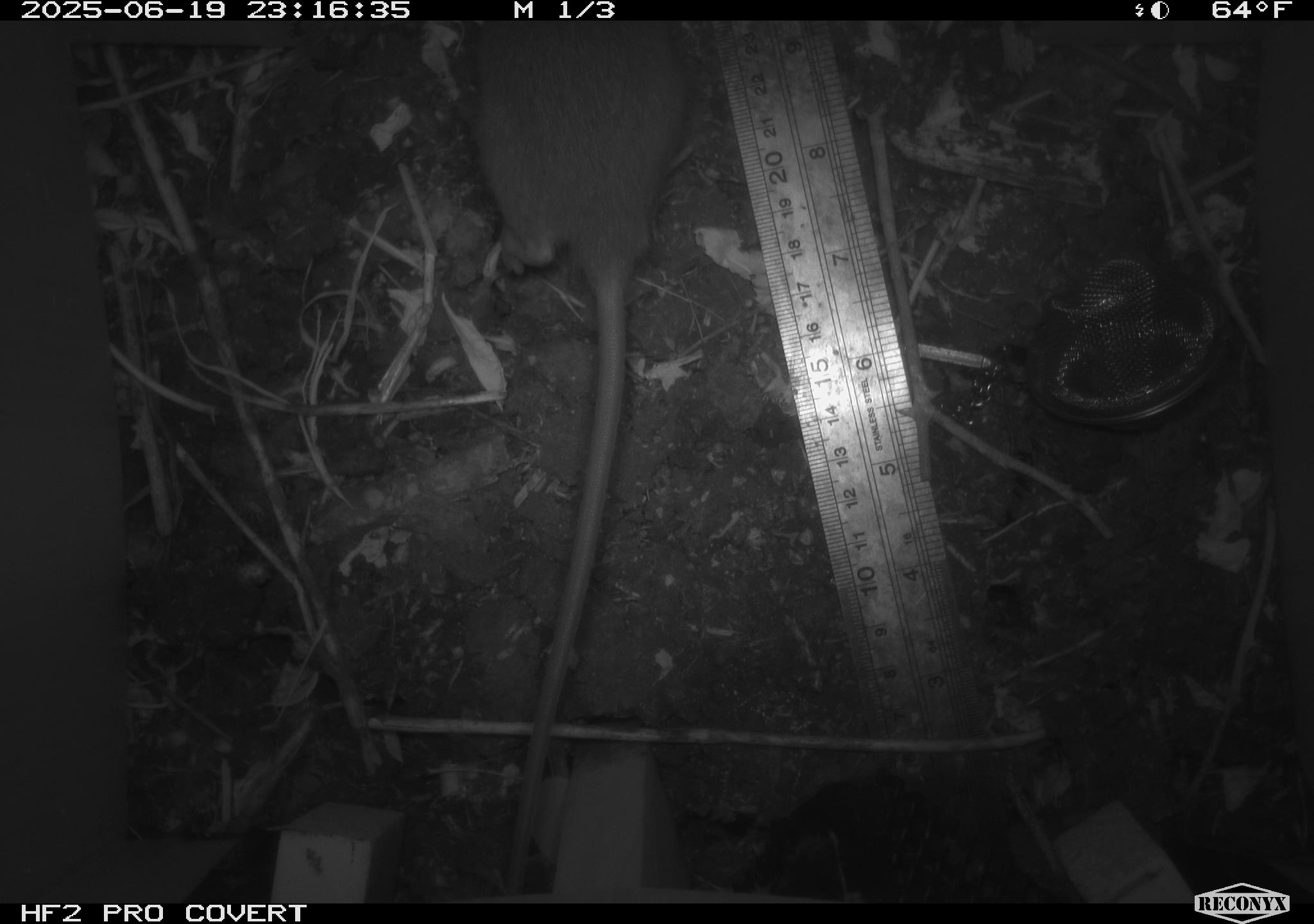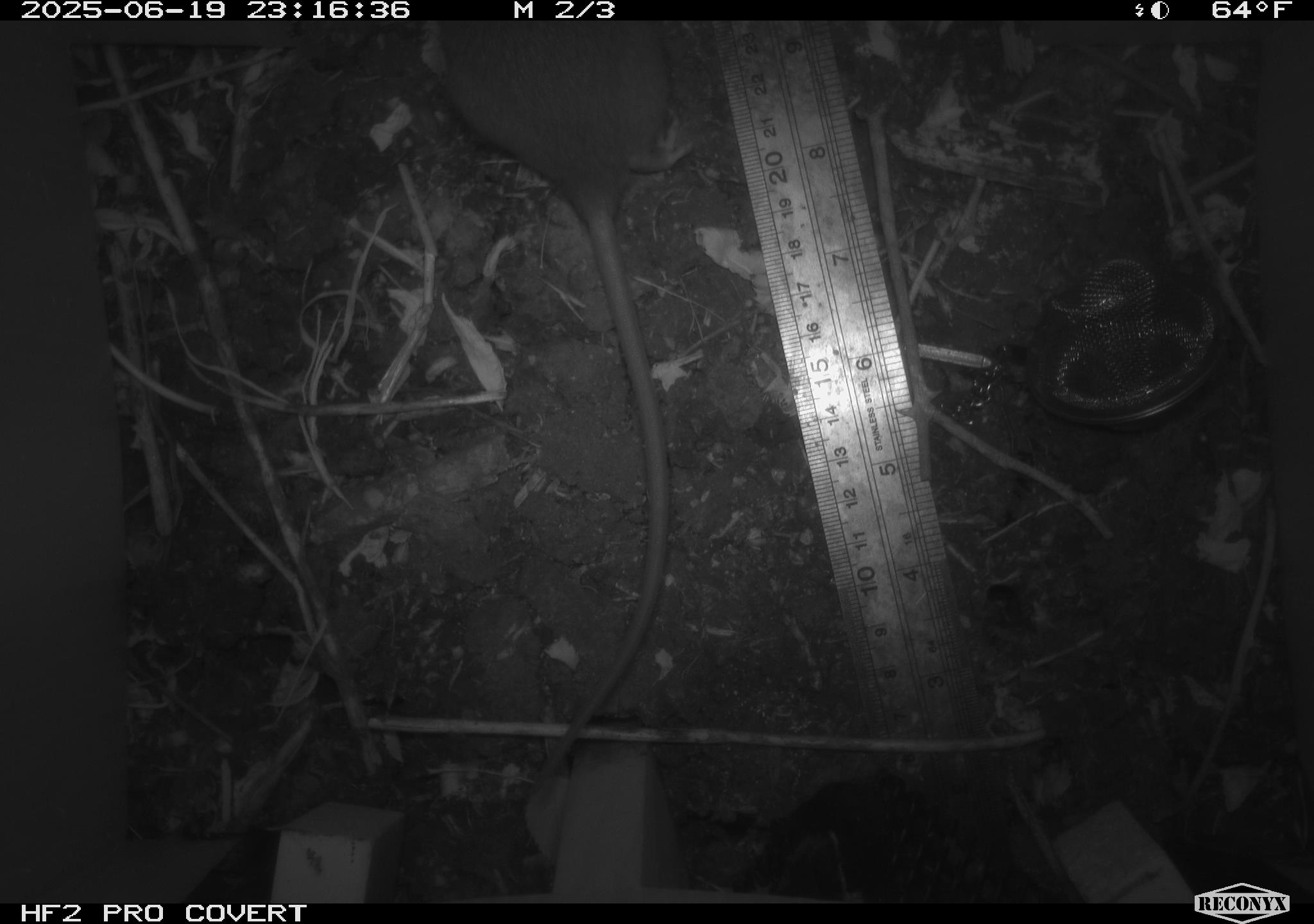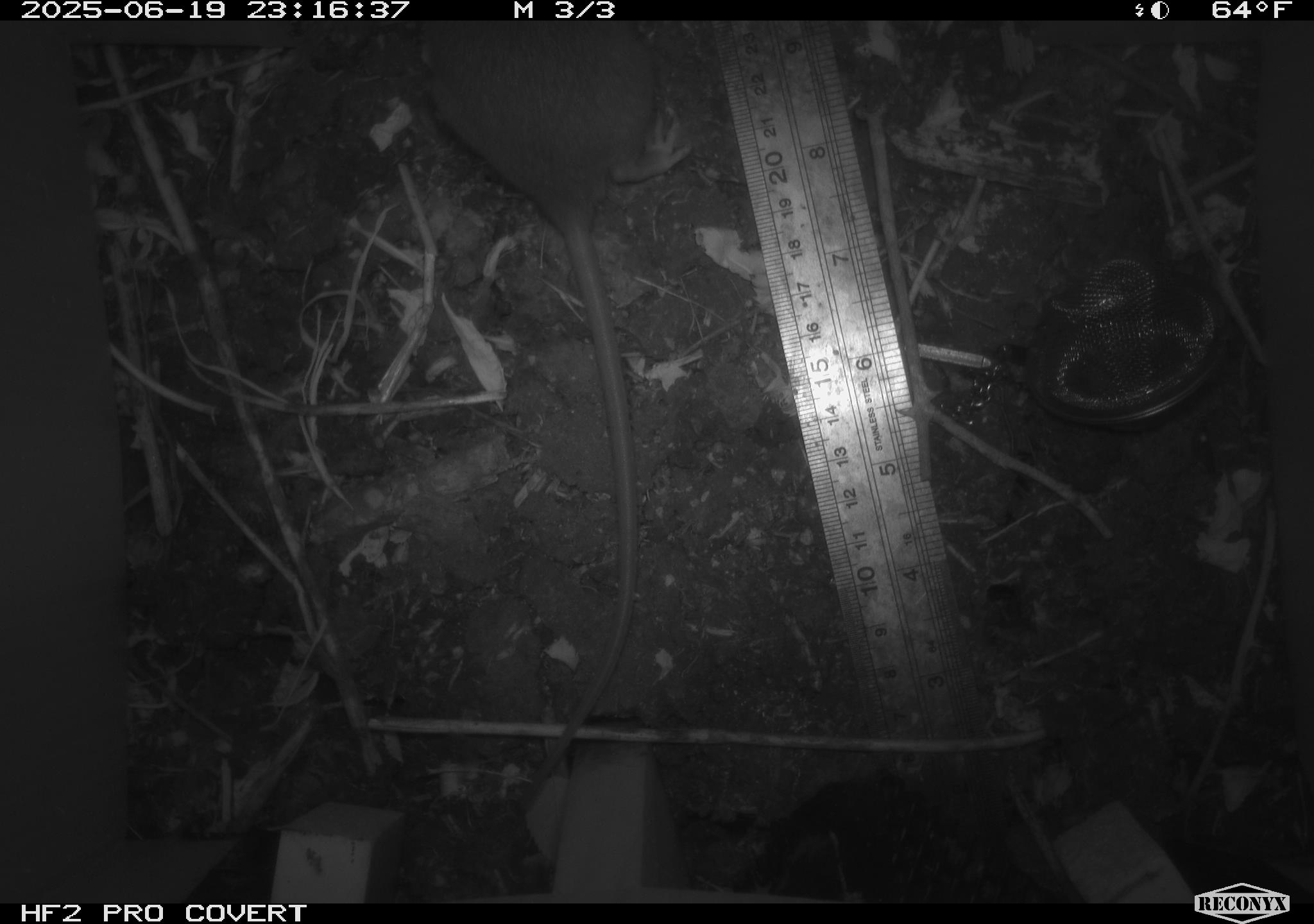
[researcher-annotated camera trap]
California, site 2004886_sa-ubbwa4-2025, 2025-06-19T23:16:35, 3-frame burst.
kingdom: Animalia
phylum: Chordata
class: Mammalia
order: Rodentia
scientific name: Rodentia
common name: rodent